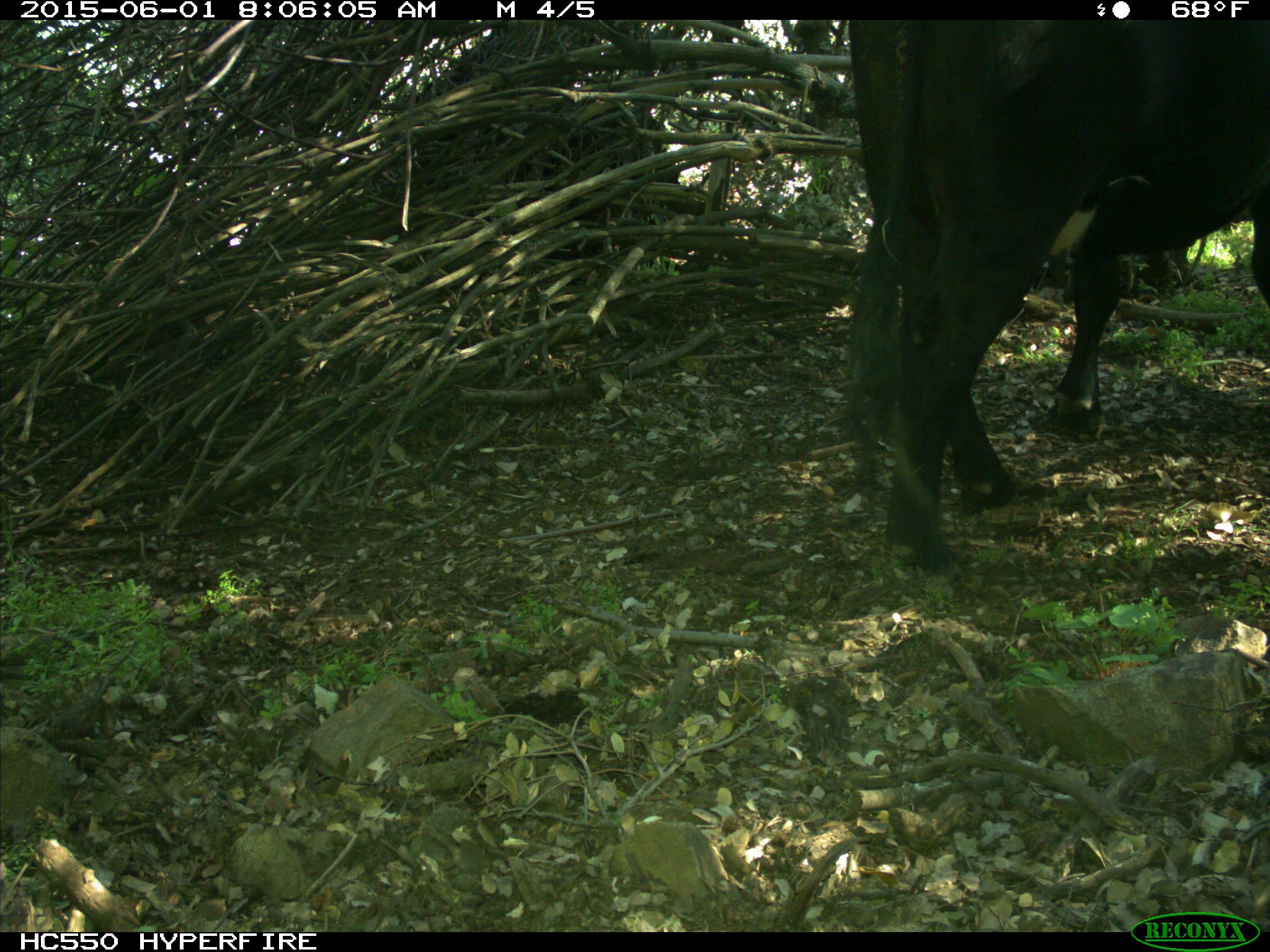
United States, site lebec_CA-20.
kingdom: Animalia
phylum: Chordata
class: Mammalia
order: Artiodactyla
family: Bovidae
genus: Bos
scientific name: Bos taurus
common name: domestic cow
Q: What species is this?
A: Bos taurus (domestic cow).